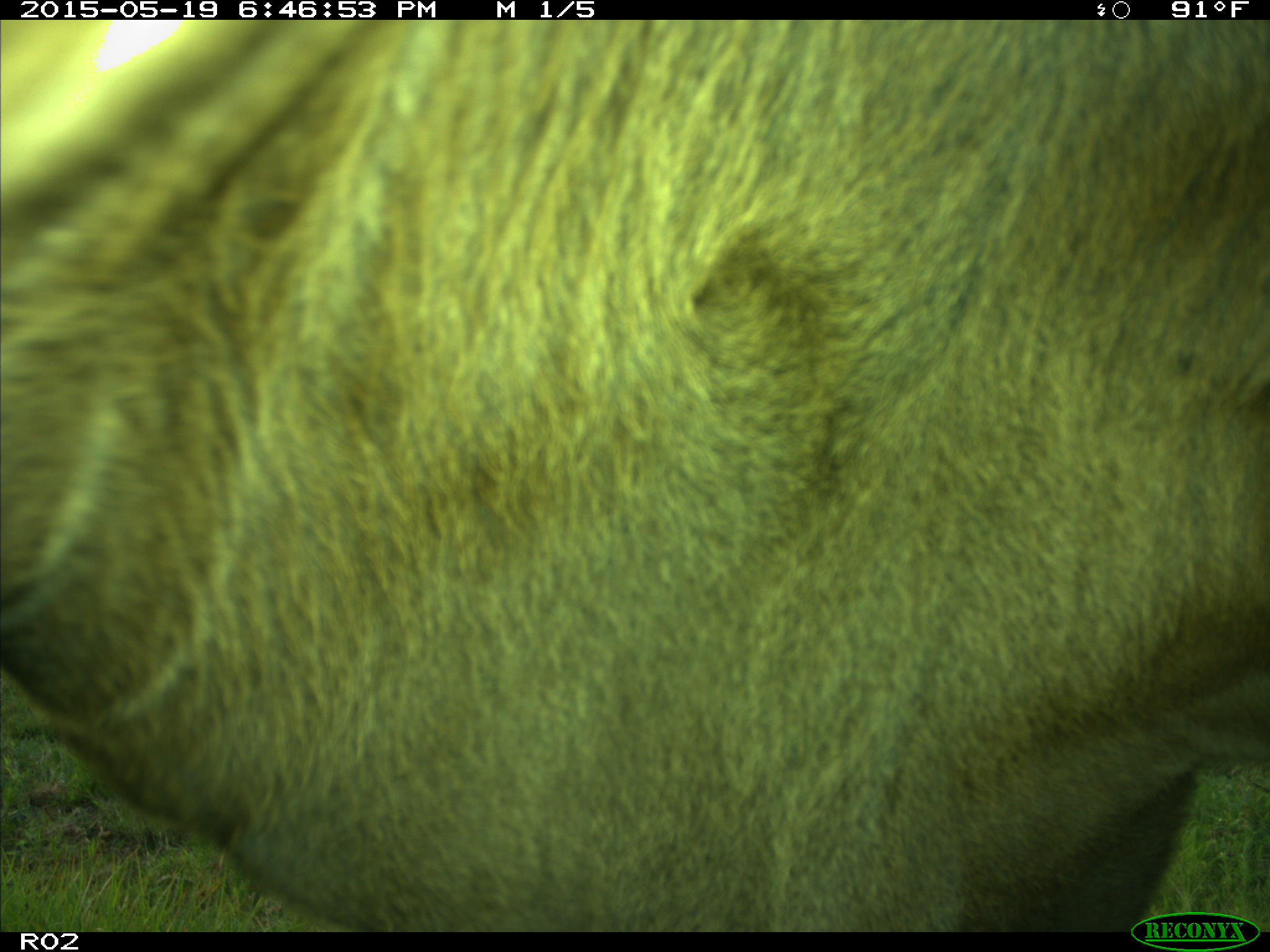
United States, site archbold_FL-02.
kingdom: Animalia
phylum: Chordata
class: Mammalia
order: Artiodactyla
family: Bovidae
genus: Bos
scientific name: Bos taurus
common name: domestic cow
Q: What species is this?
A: Bos taurus (domestic cow).